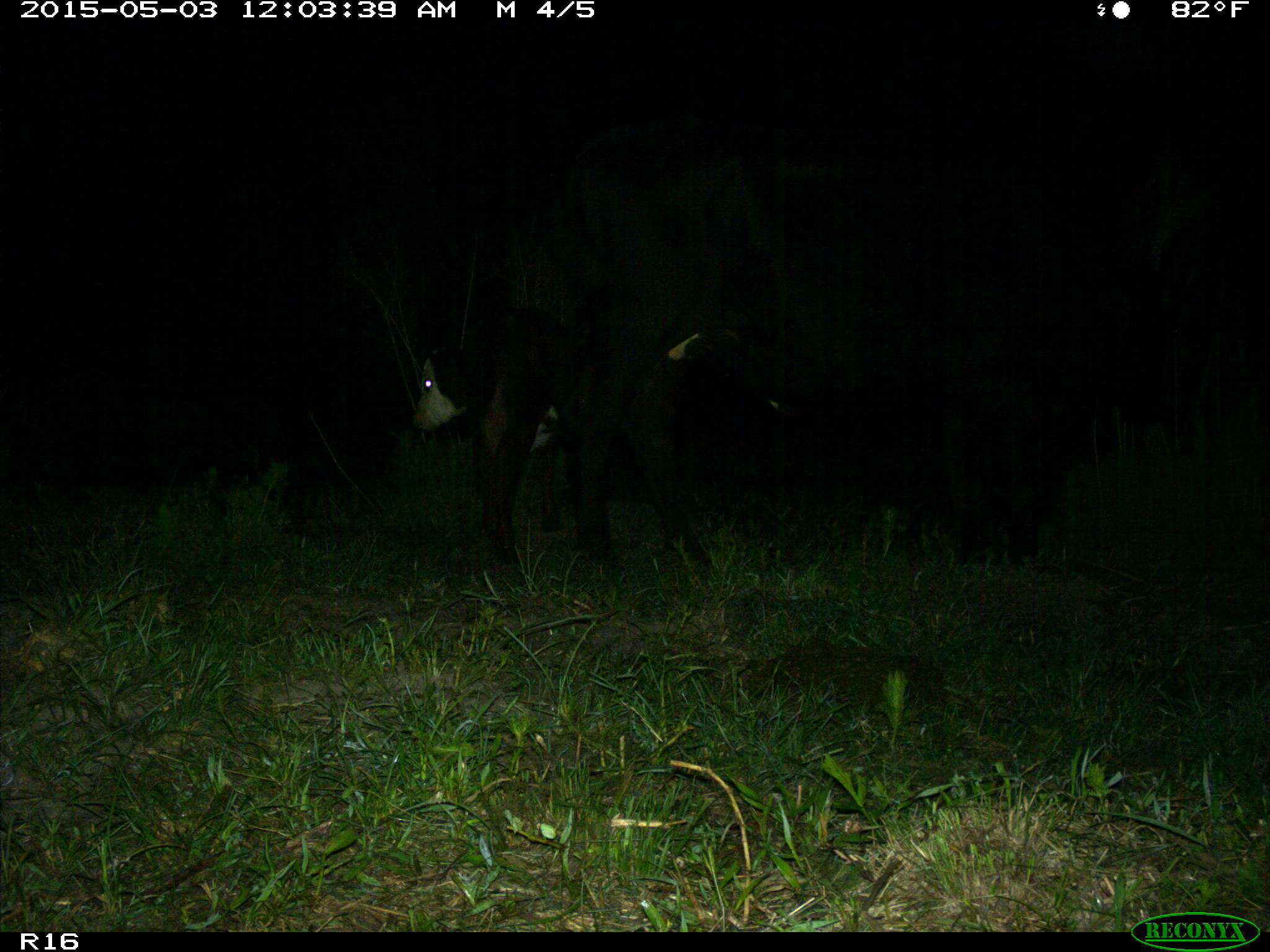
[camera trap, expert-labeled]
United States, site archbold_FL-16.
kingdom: Animalia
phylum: Chordata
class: Mammalia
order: Artiodactyla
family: Bovidae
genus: Bos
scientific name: Bos taurus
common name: domestic cow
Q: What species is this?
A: Bos taurus (domestic cow).